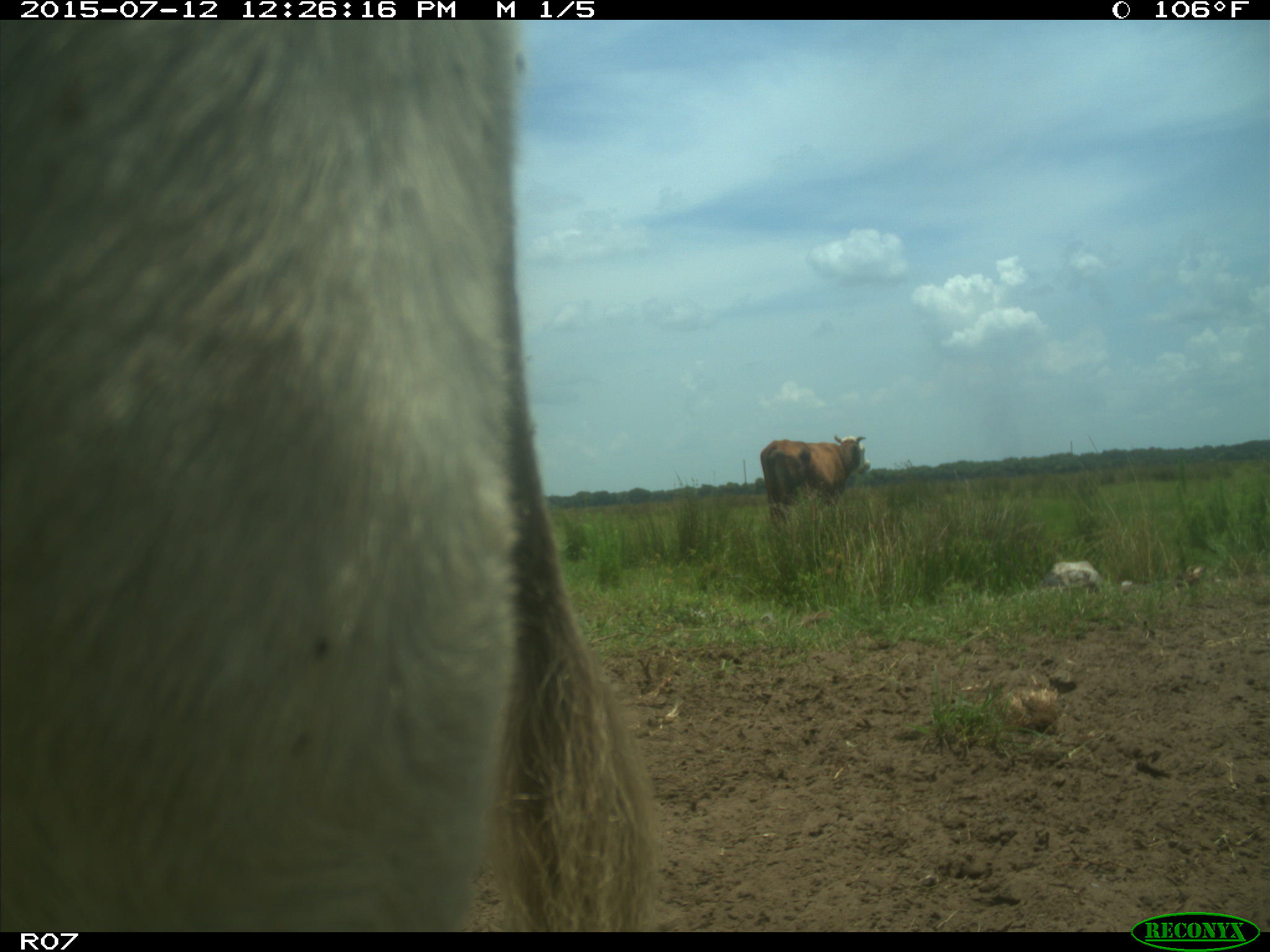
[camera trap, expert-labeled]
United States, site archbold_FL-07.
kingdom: Animalia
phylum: Chordata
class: Mammalia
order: Artiodactyla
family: Bovidae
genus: Bos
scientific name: Bos taurus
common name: domestic cow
Bos taurus (domestic cow).